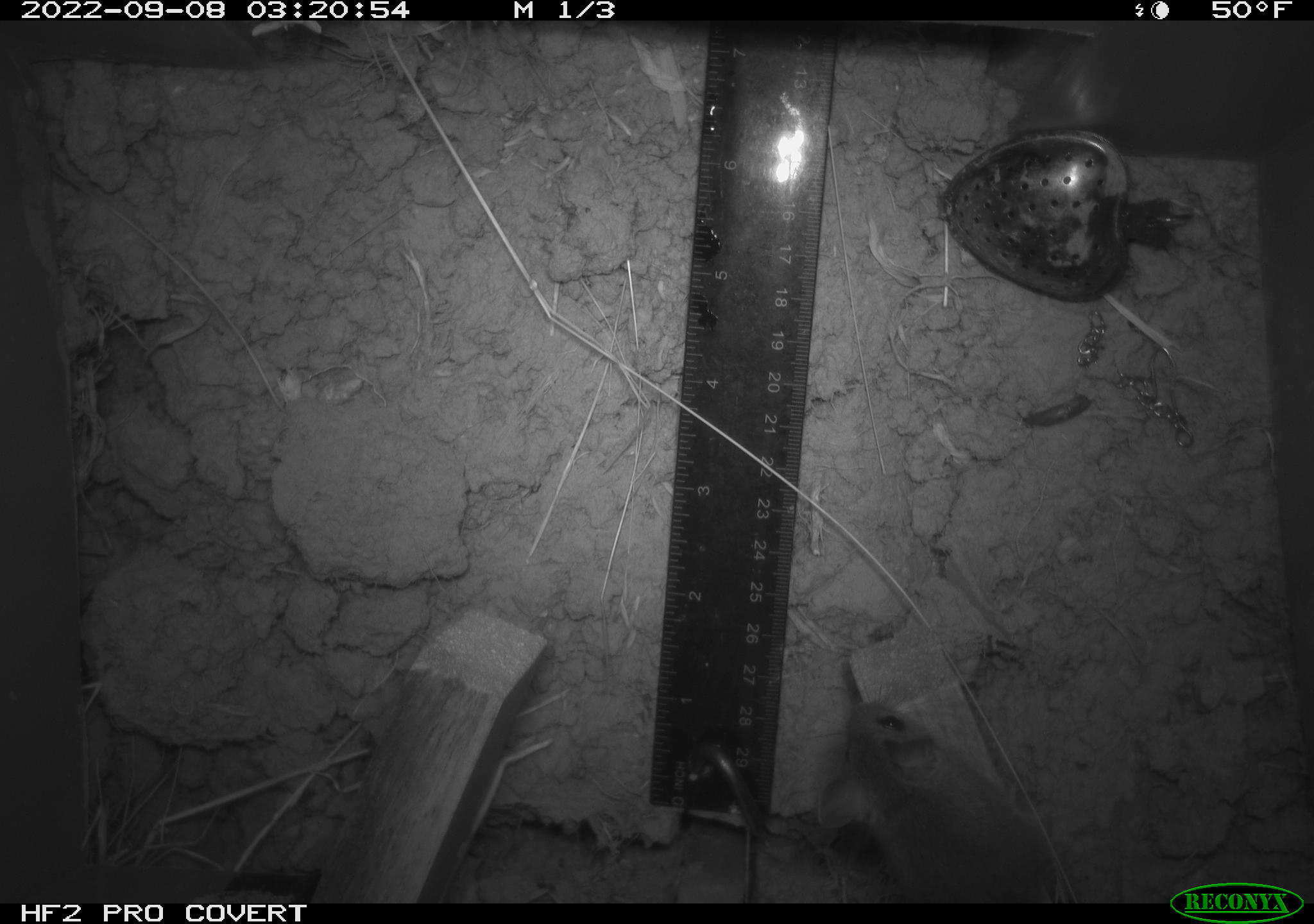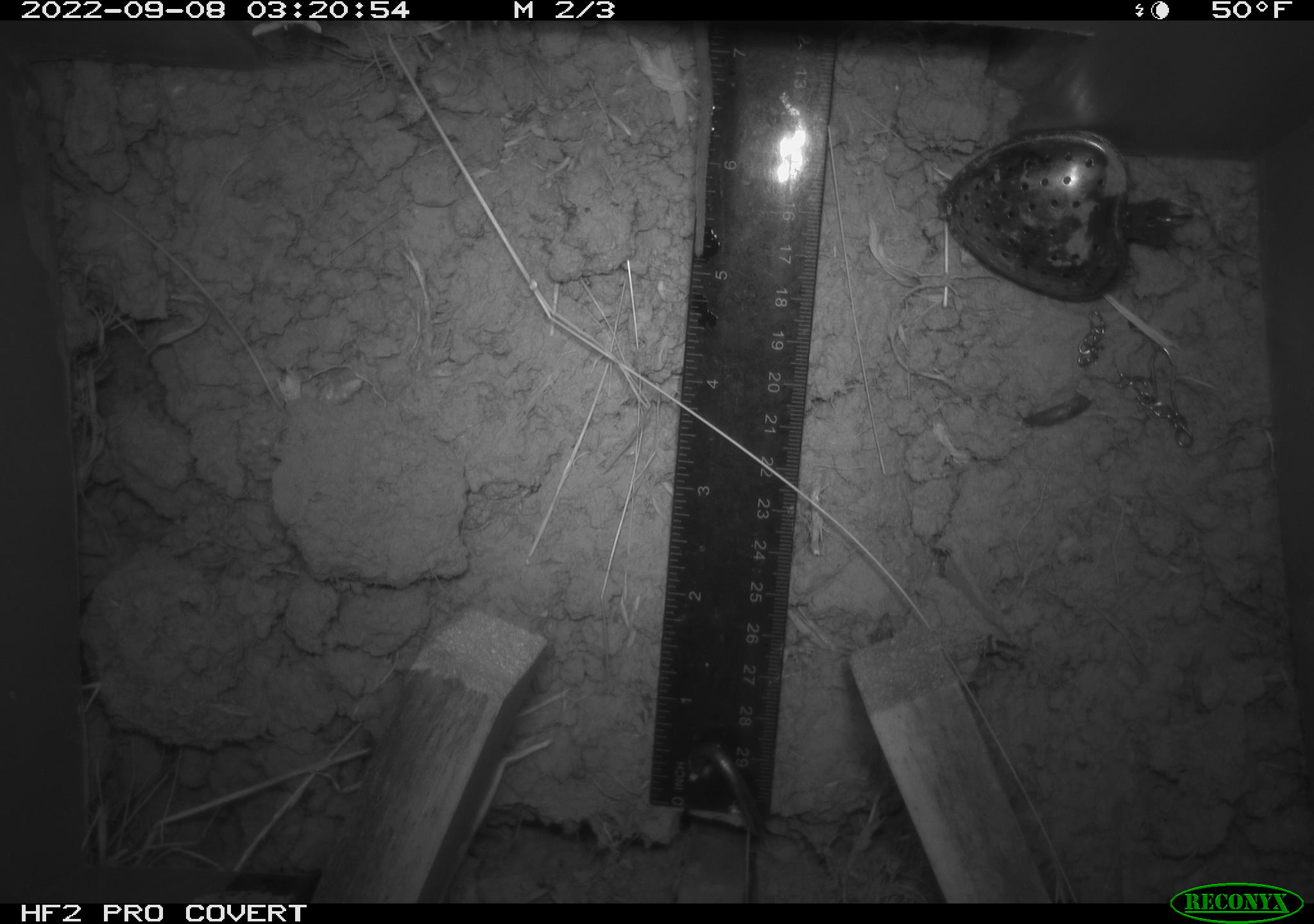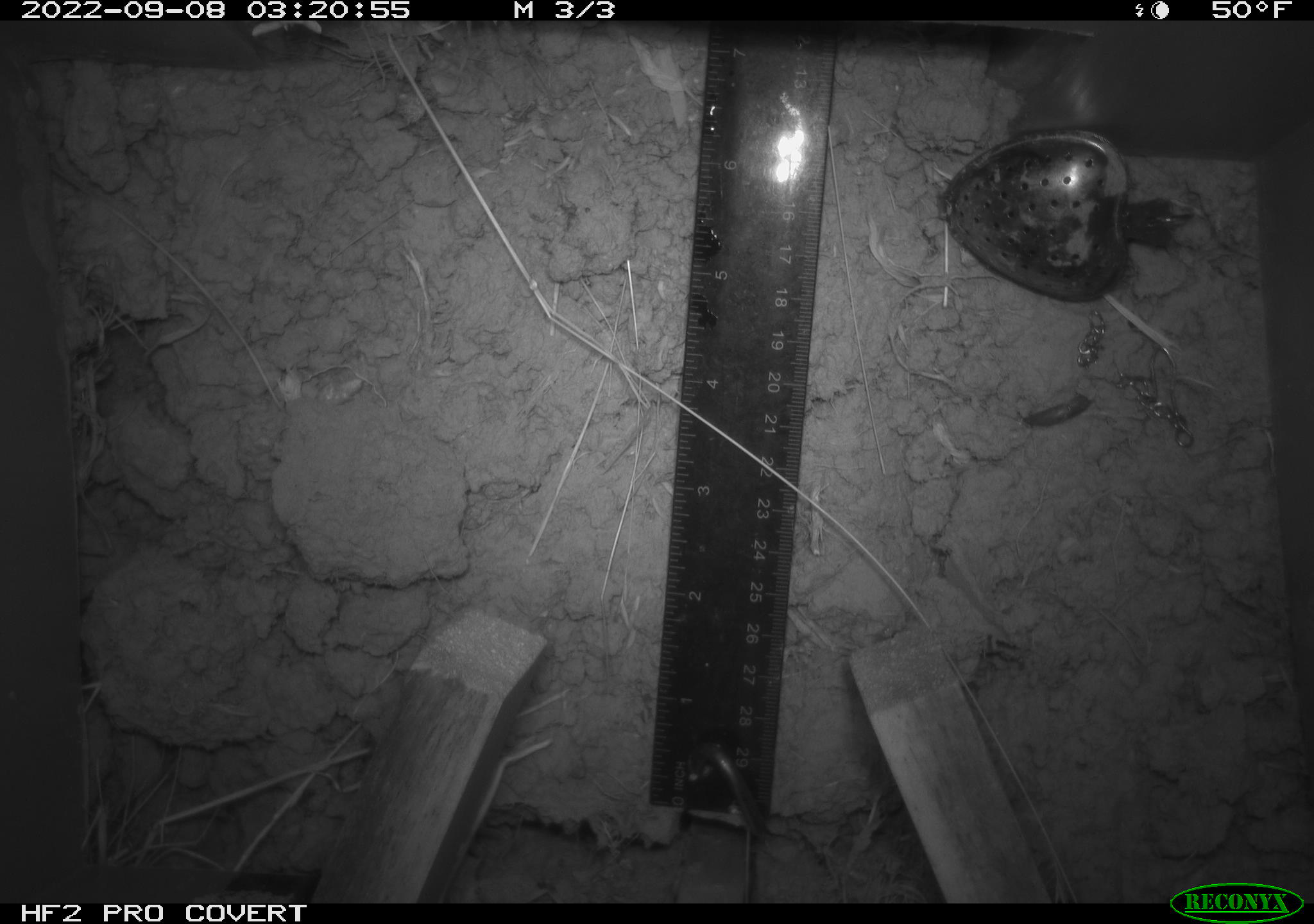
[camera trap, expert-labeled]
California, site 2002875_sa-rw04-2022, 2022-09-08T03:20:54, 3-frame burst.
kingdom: Animalia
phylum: Chordata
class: Mammalia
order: Rodentia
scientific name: Rodentia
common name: mouse species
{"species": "mouse species (Rodentia)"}